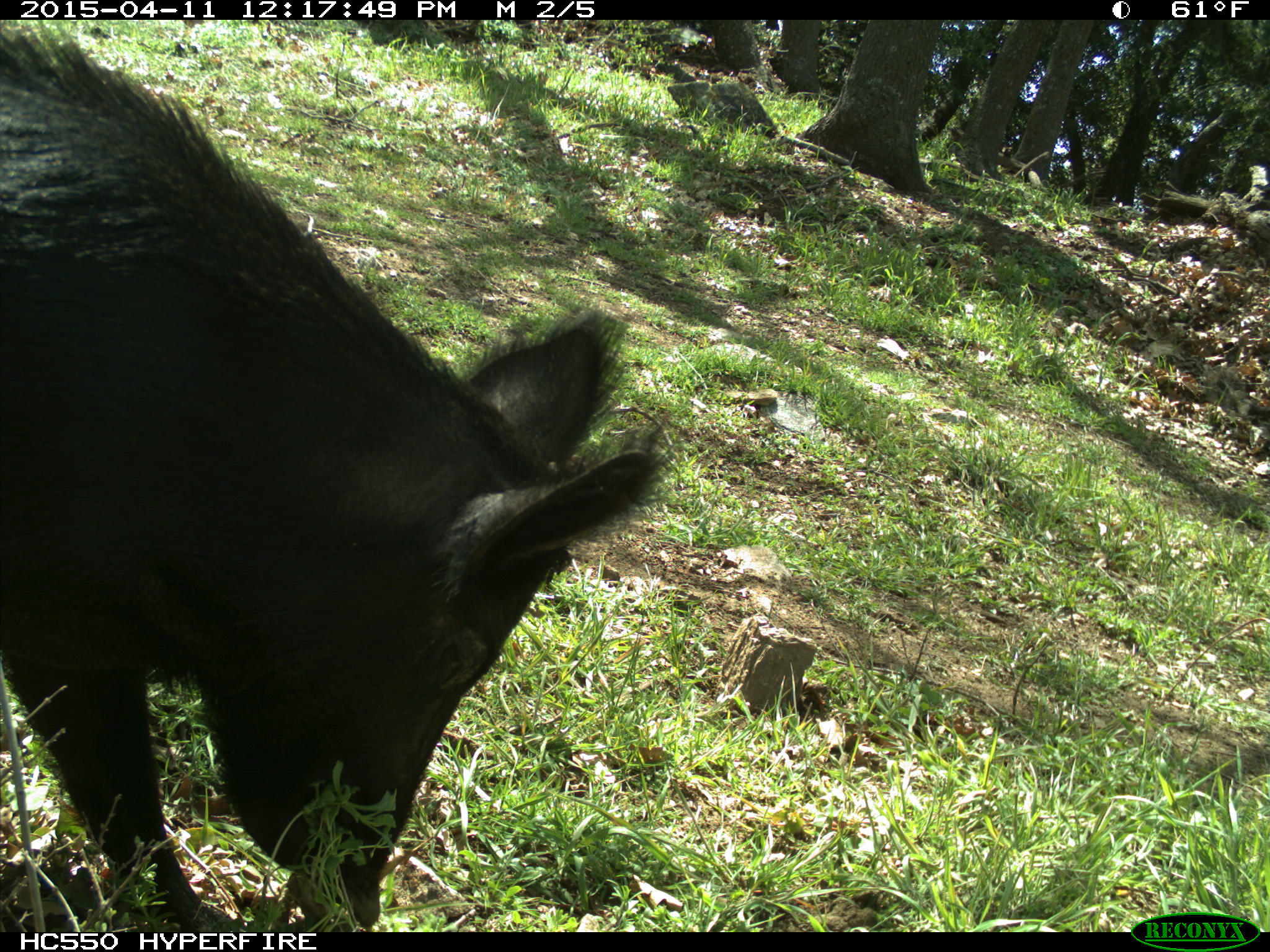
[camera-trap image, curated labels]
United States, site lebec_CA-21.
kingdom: Animalia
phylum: Chordata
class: Mammalia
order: Artiodactyla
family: Suidae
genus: Sus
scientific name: Sus scrofa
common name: wild boar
Sus scrofa (wild boar).